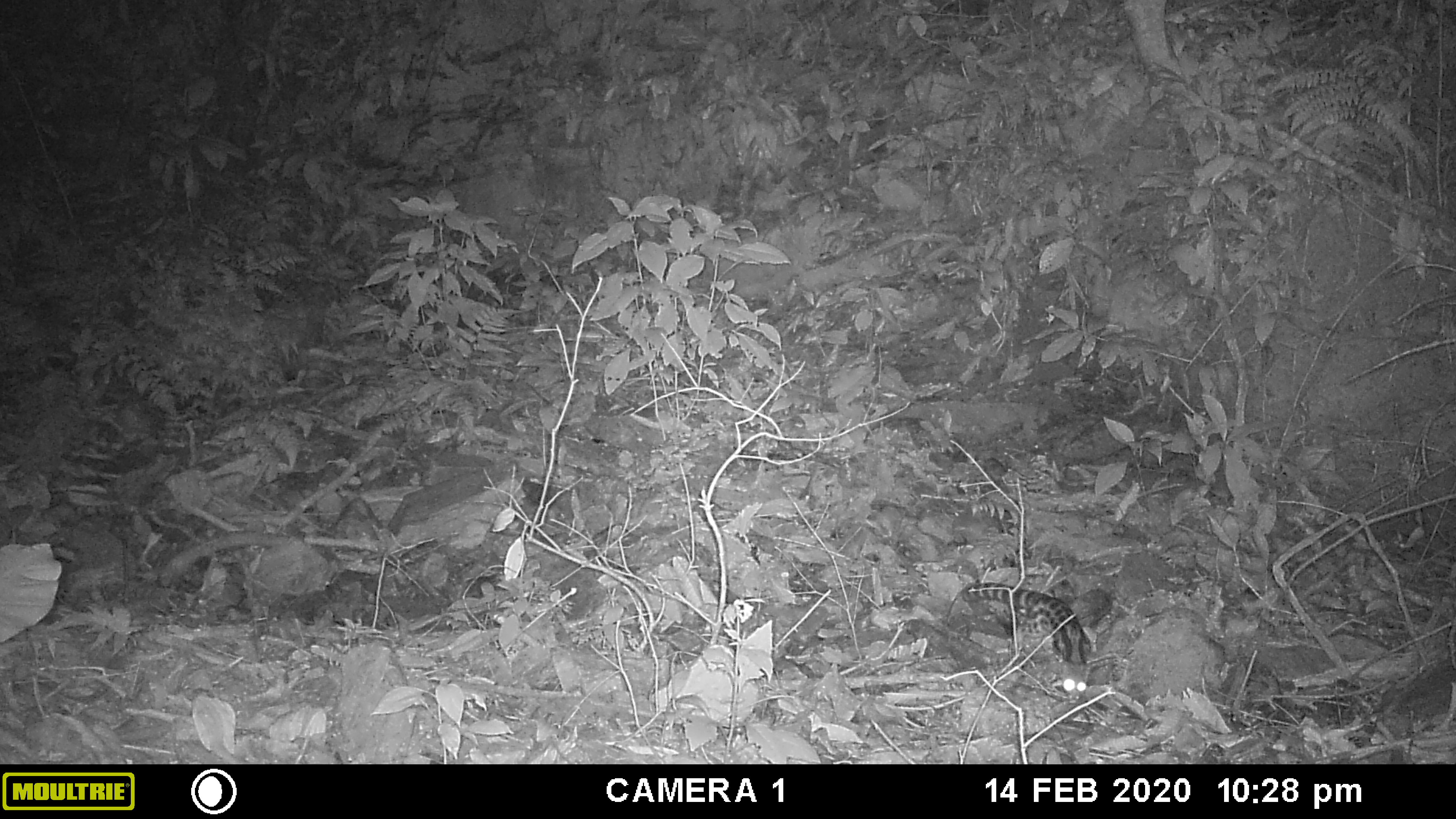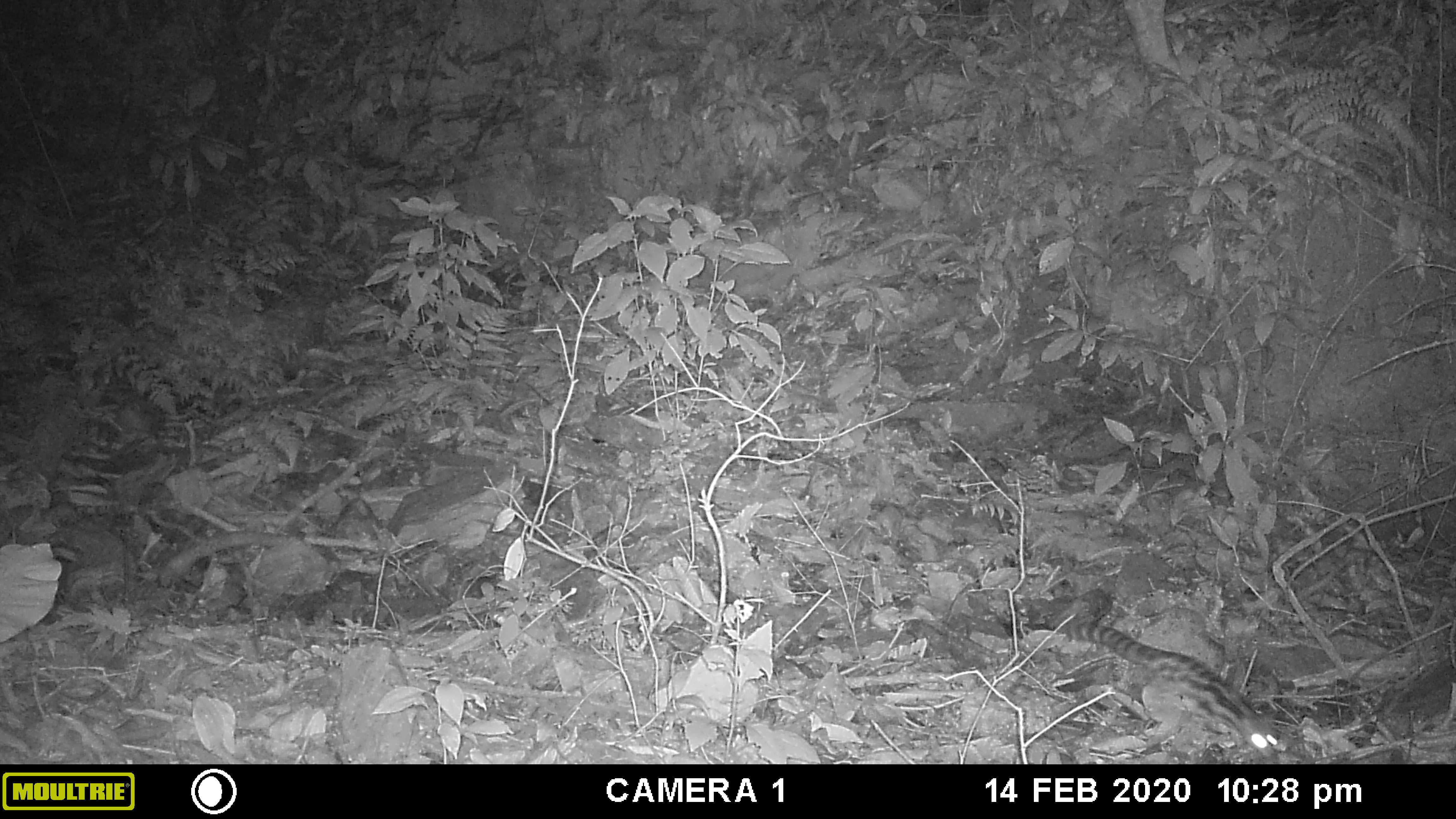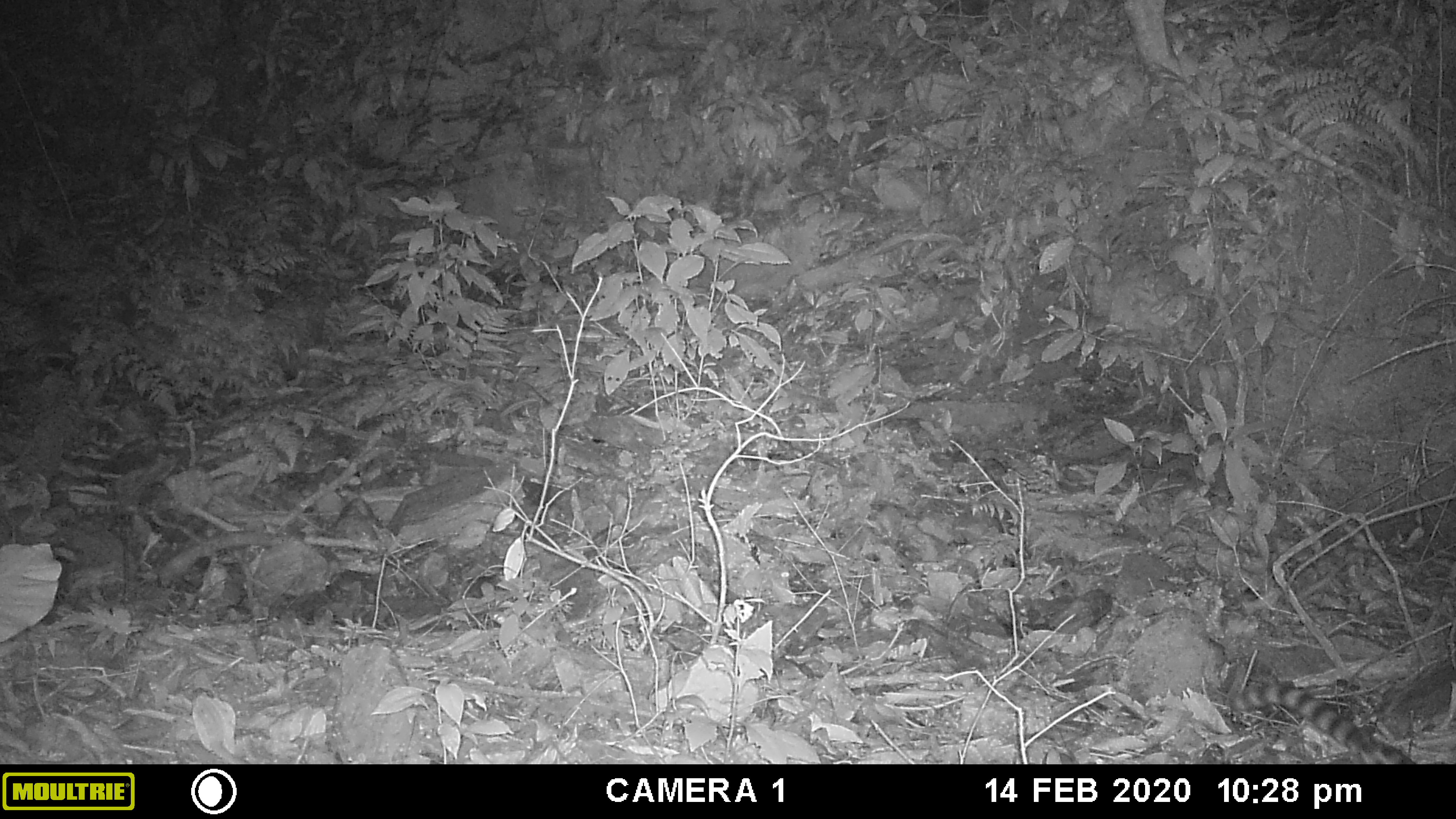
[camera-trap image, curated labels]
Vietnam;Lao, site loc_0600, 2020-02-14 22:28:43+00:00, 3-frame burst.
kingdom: Animalia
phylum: Chordata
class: Mammalia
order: Carnivora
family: Prionodontidae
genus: Prionodon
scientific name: Prionodon pardicolor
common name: spotted linsang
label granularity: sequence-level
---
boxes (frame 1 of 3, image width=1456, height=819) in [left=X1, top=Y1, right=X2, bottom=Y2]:
spotted linsang: [left=947, top=578, right=1091, bottom=699]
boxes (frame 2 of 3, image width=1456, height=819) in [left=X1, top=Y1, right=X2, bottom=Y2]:
spotted linsang: [left=1068, top=621, right=1282, bottom=754]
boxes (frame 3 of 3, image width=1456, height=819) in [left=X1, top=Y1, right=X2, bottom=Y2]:
spotted linsang: [left=1229, top=682, right=1416, bottom=764]